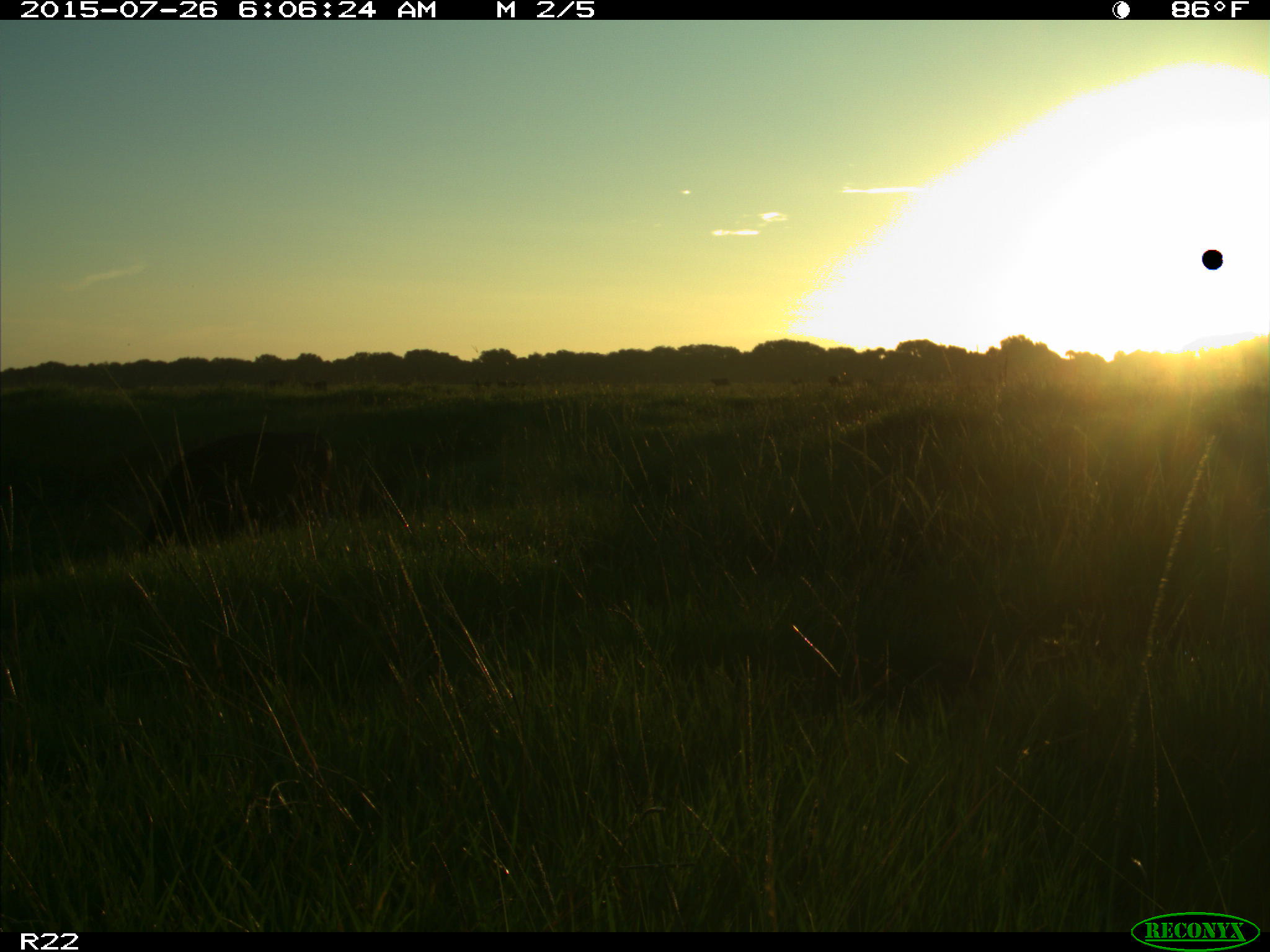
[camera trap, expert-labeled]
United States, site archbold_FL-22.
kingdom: Animalia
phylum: Chordata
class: Mammalia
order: Artiodactyla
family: Bovidae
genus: Bos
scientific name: Bos taurus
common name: domestic cow